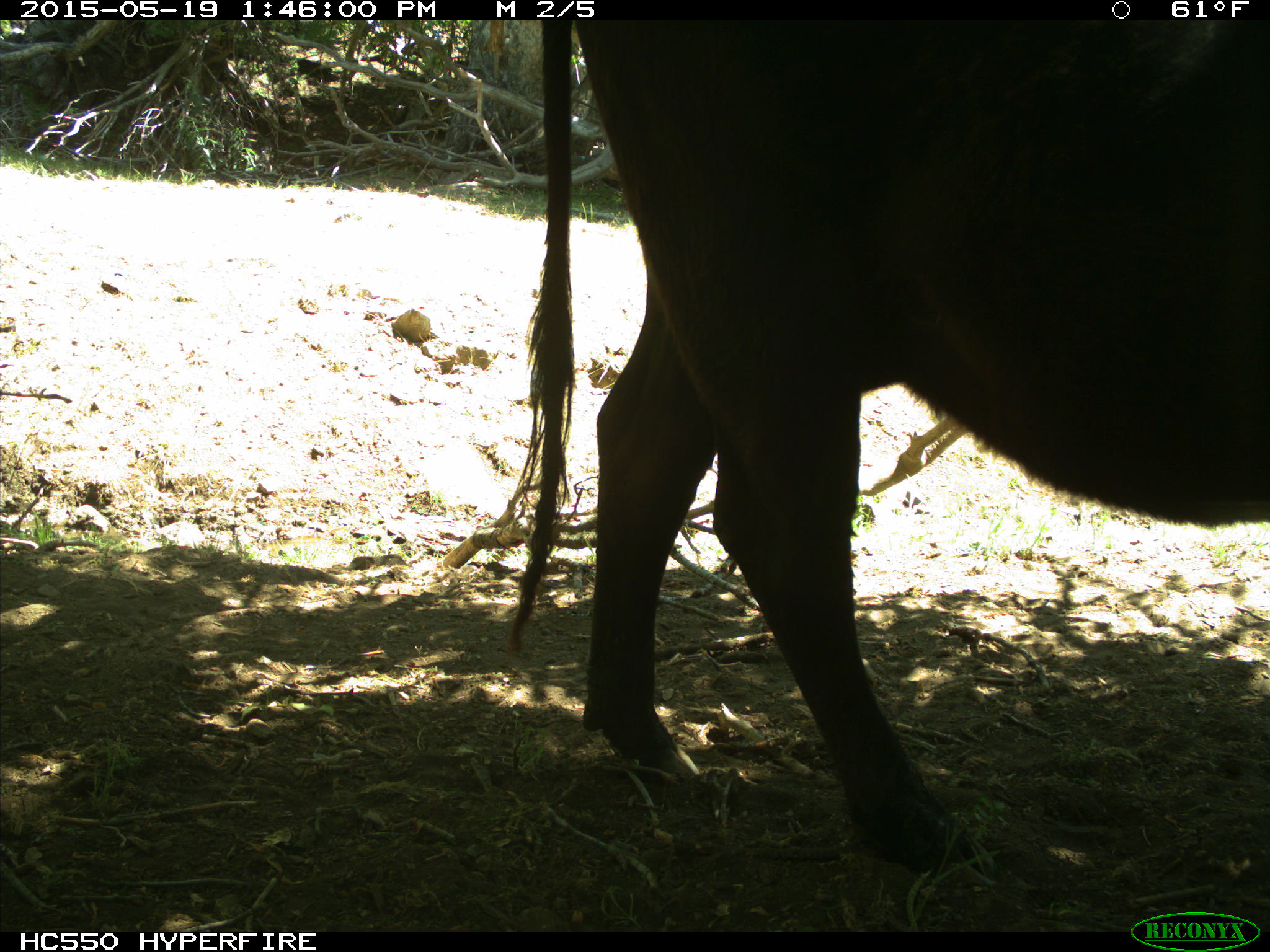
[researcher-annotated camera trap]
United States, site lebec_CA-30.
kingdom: Animalia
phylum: Chordata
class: Mammalia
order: Artiodactyla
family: Bovidae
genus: Bos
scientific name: Bos taurus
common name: domestic cow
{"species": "Bos taurus (domestic cow)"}